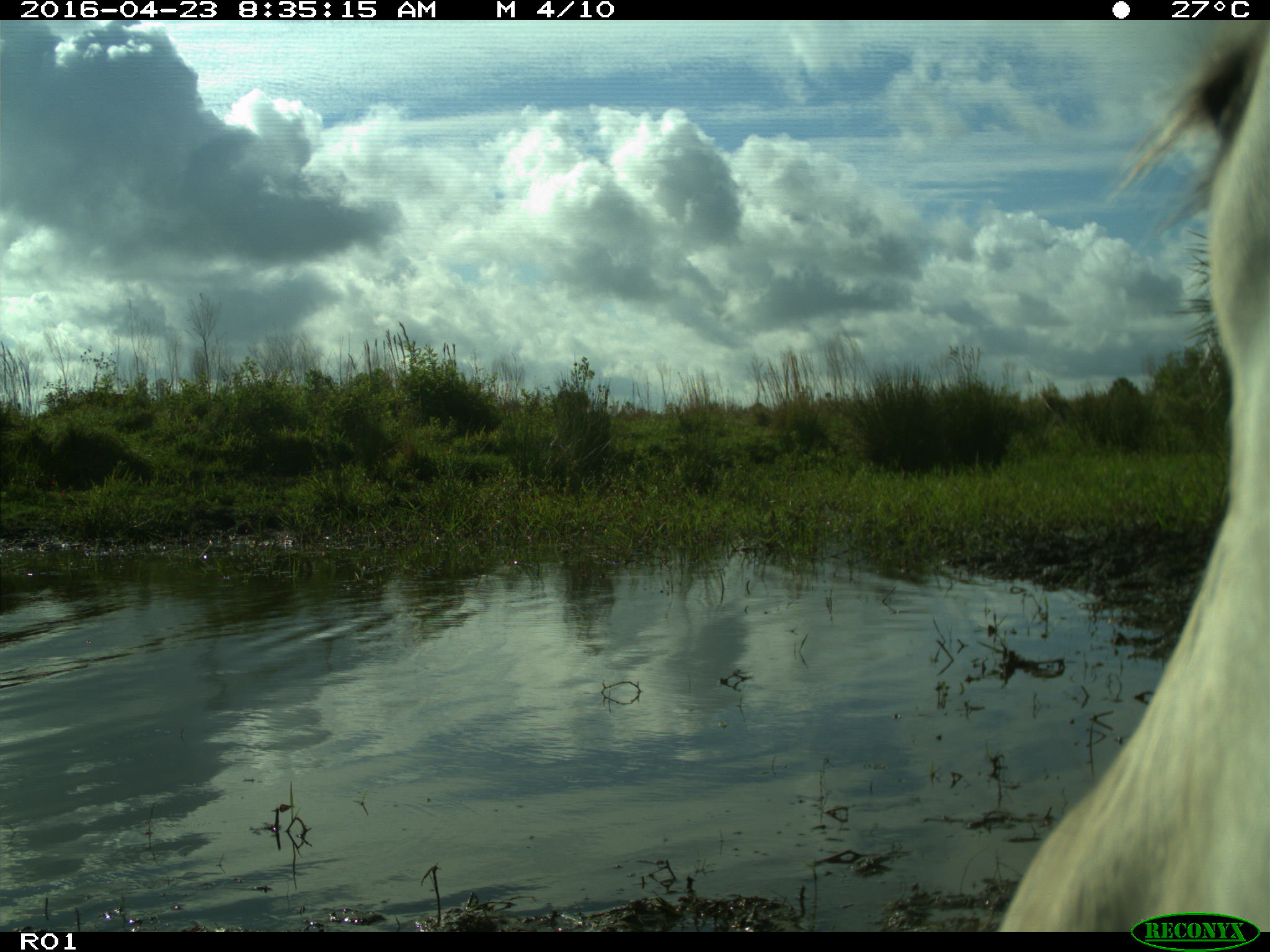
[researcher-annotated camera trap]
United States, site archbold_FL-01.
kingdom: Animalia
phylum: Chordata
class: Mammalia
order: Artiodactyla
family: Bovidae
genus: Bos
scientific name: Bos taurus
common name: domestic cow